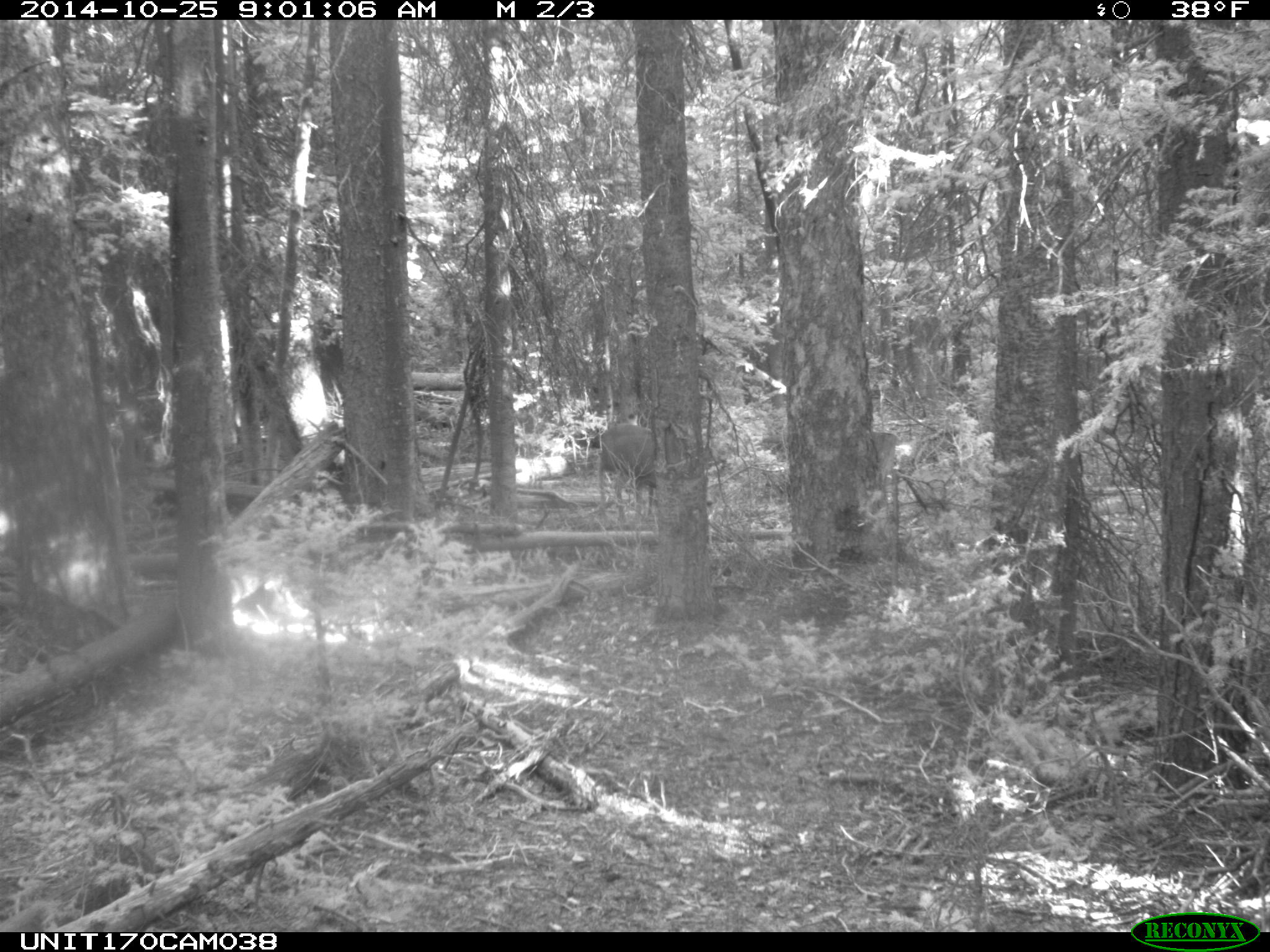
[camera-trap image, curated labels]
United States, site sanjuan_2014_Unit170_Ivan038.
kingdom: Animalia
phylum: Chordata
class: Mammalia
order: Artiodactyla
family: Cervidae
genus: Odocoileus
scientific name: Odocoileus hemionus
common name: mule deer